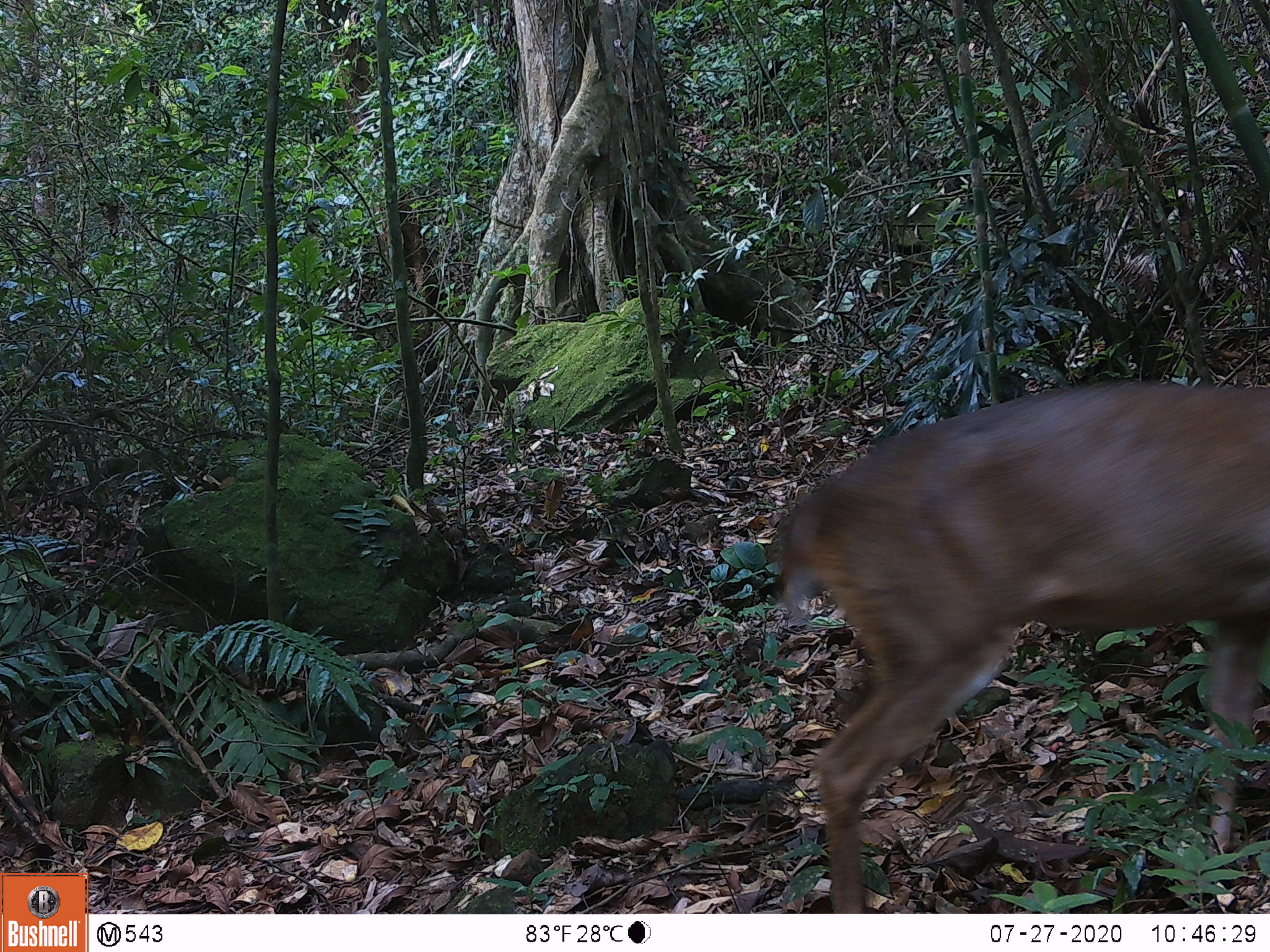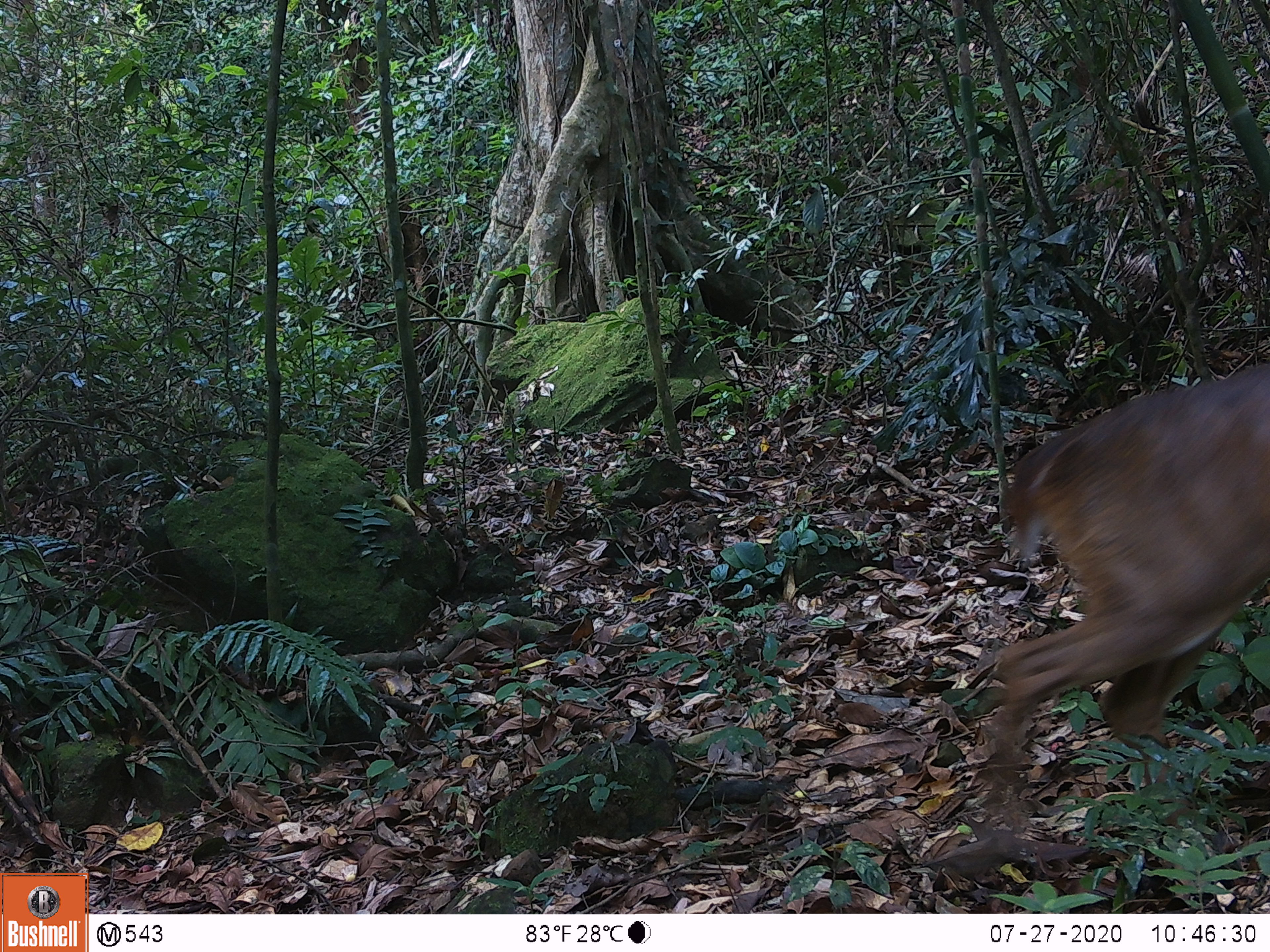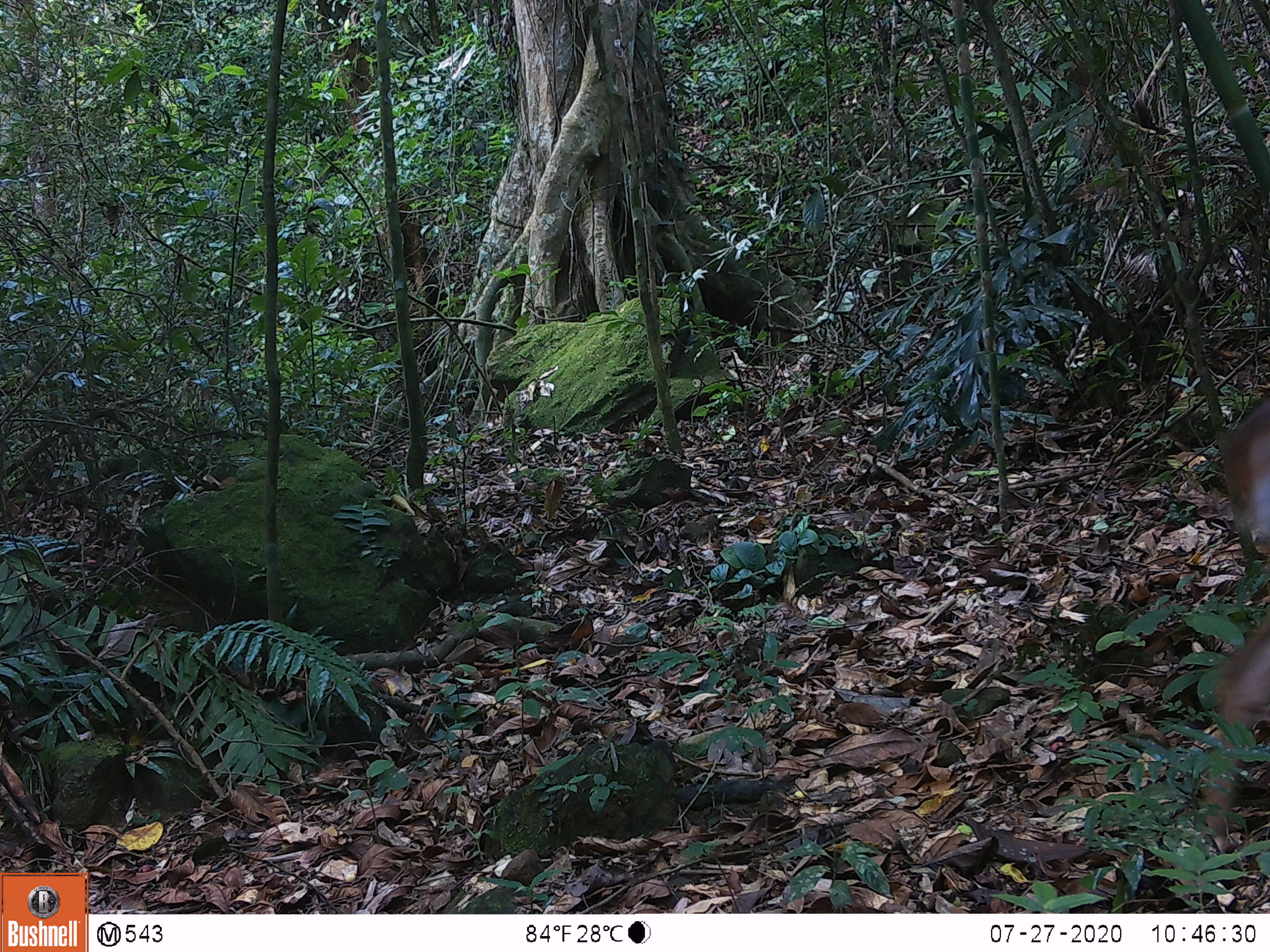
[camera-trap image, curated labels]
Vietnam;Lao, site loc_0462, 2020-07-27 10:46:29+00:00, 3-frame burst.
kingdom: Animalia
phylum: Chordata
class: Mammalia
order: Artiodactyla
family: Cervidae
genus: Muntiacus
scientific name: Muntiacus vuquangensis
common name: large-antlered muntjac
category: large antlered muntjac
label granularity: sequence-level